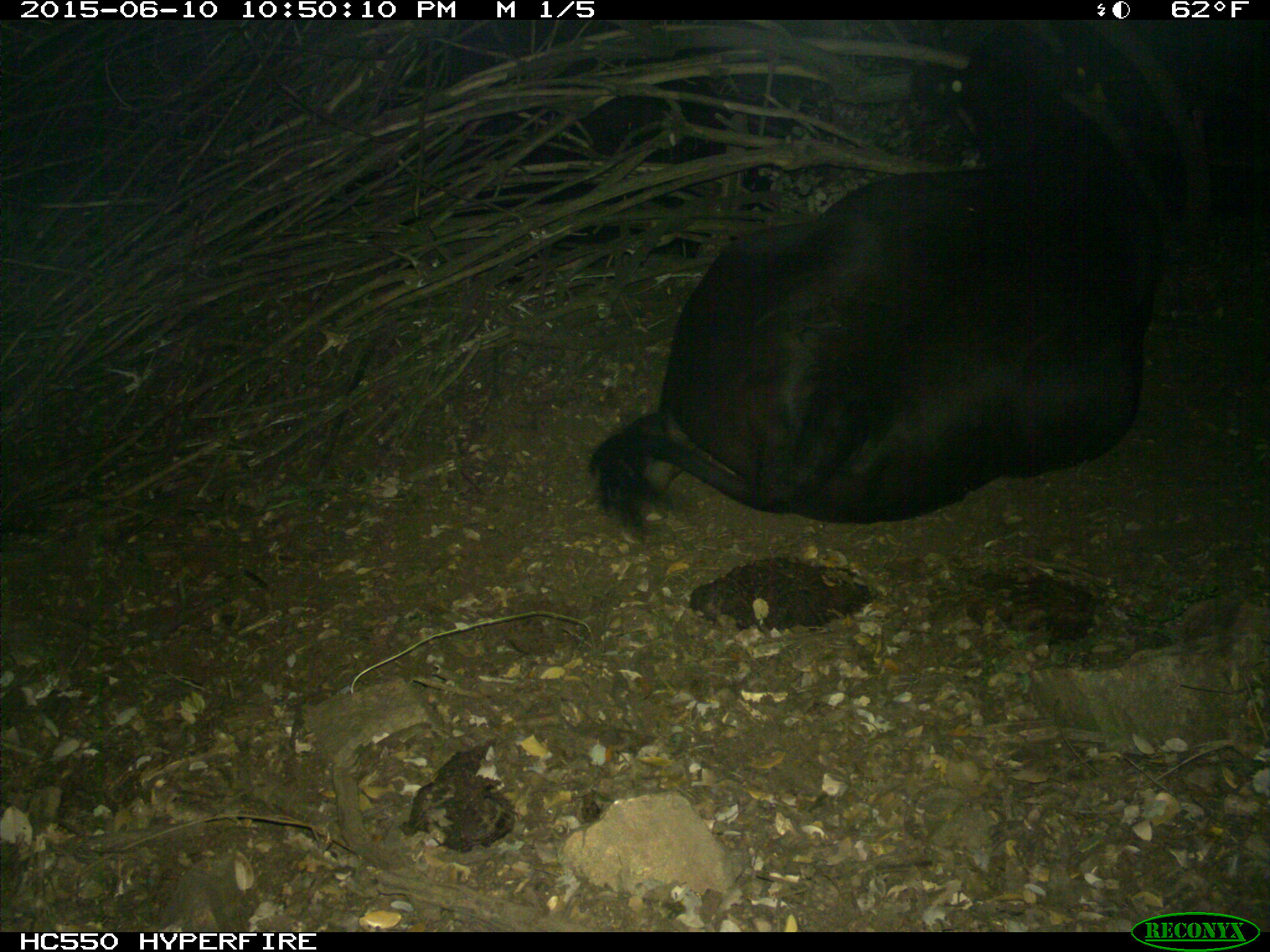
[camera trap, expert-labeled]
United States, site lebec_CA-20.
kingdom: Animalia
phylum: Chordata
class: Mammalia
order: Artiodactyla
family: Bovidae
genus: Bos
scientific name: Bos taurus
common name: domestic cow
Bos taurus (domestic cow).